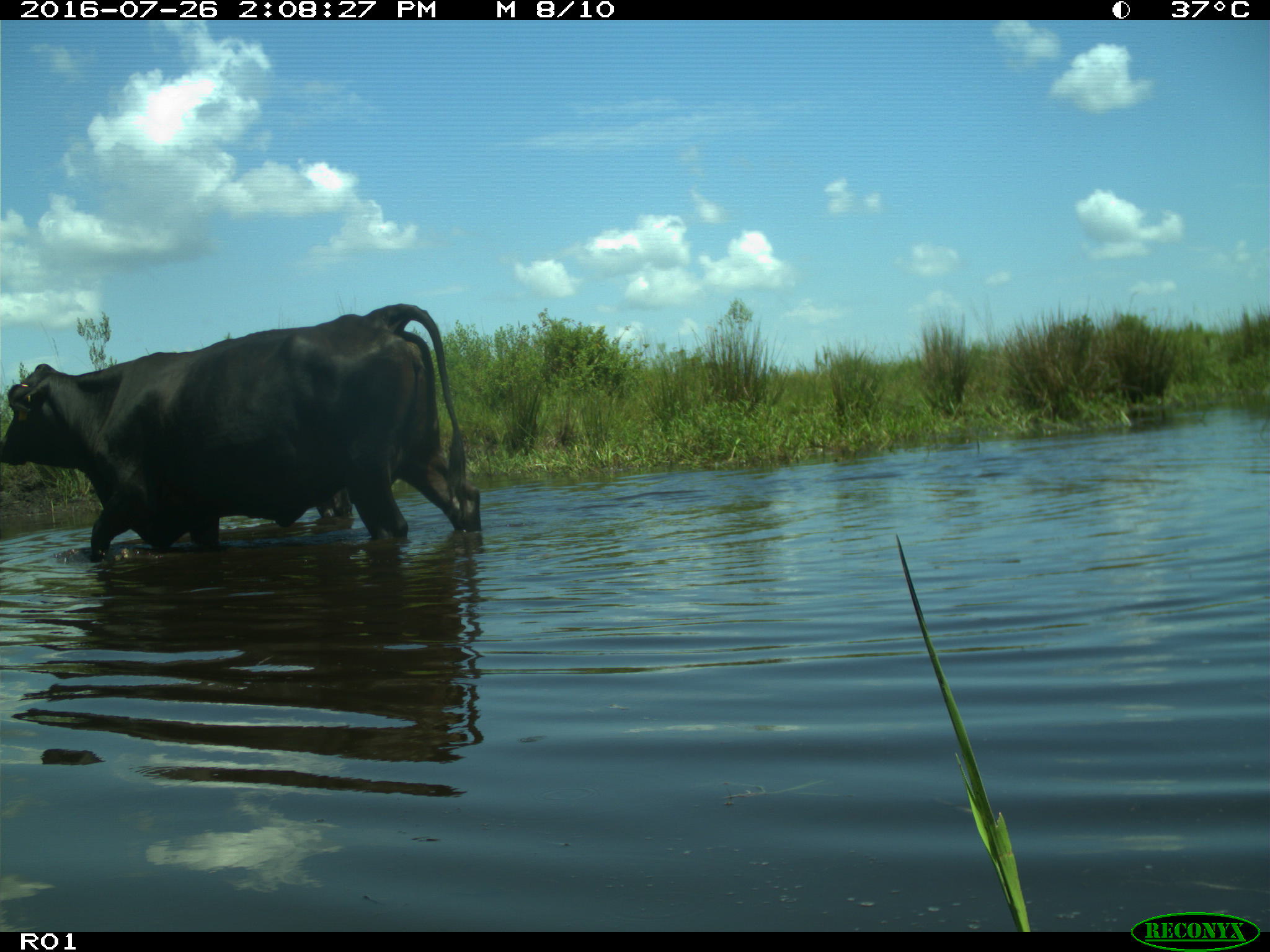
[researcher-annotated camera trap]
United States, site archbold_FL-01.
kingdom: Animalia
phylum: Chordata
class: Mammalia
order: Artiodactyla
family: Bovidae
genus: Bos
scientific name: Bos taurus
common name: domestic cow